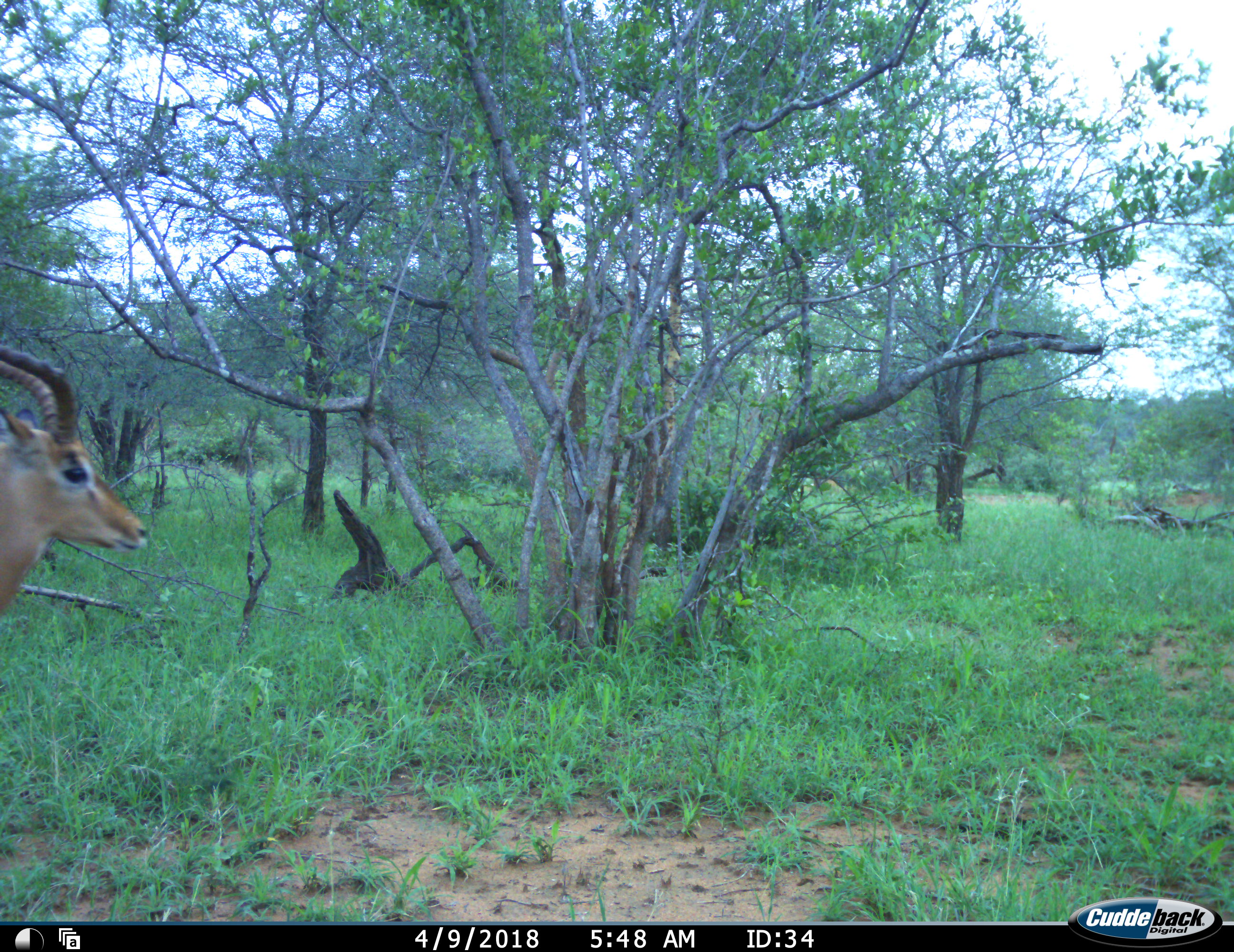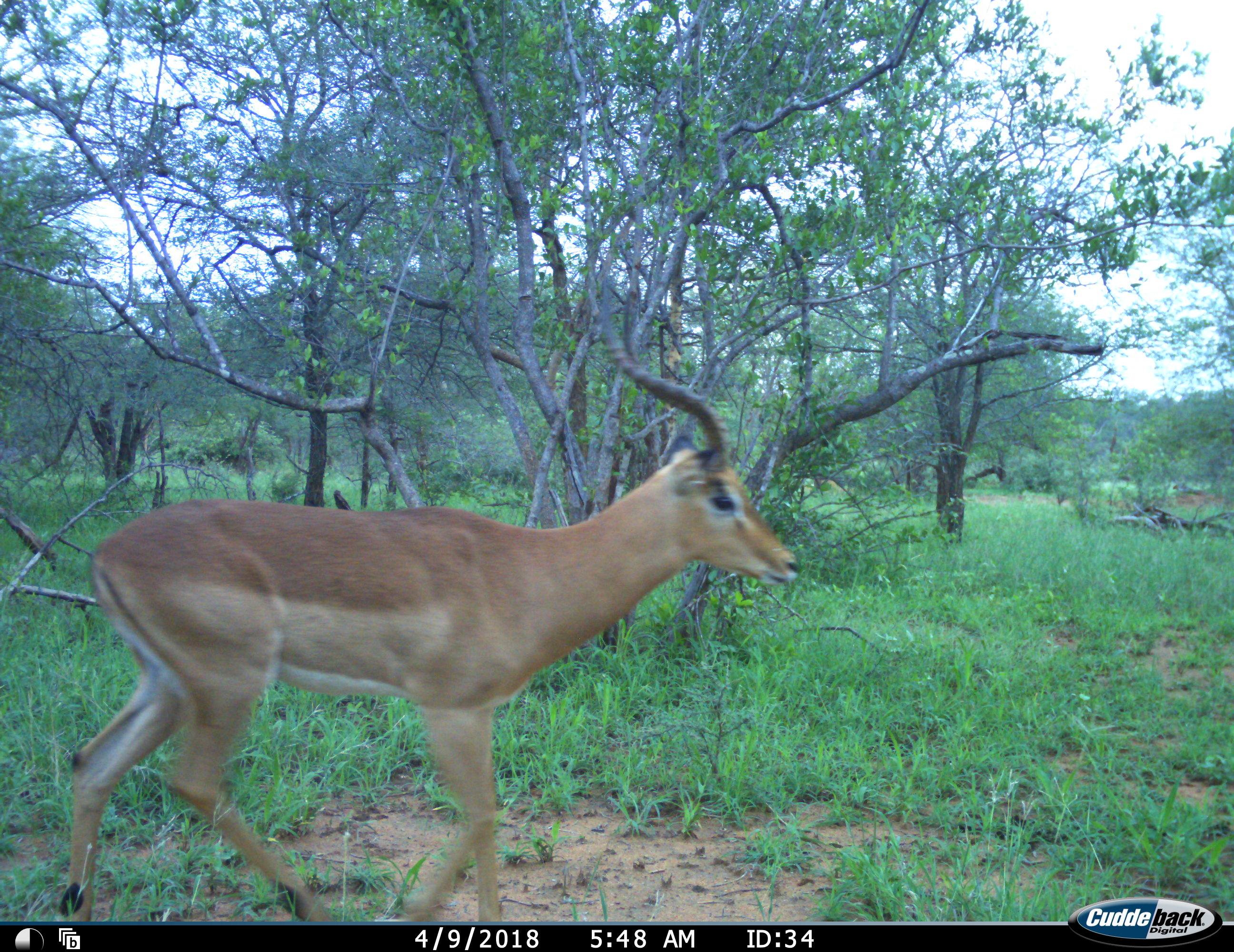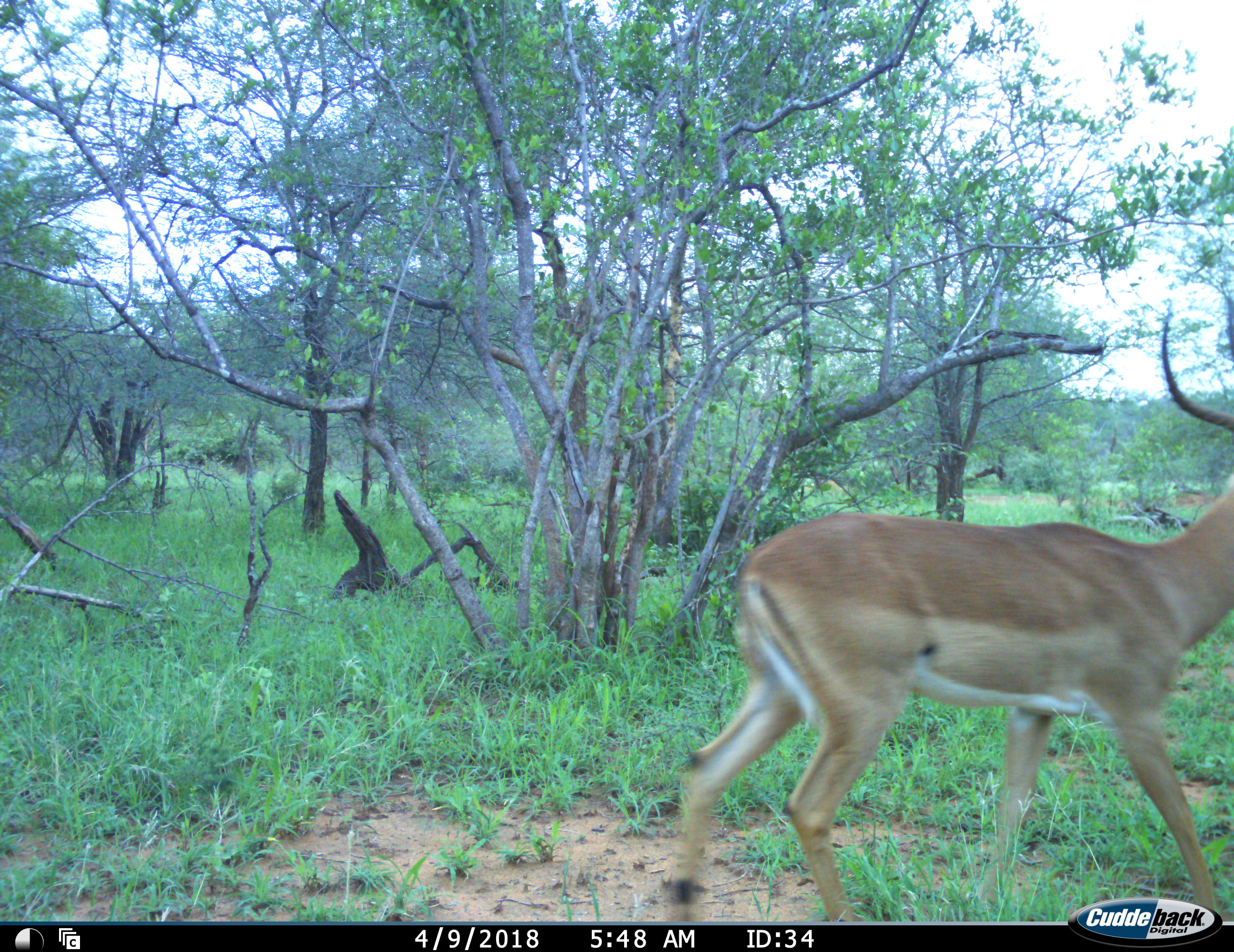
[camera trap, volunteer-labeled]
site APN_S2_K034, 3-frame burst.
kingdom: Animalia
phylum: Chordata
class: Mammalia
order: Artiodactyla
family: Bovidae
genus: Aepyceros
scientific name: Aepyceros melampus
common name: impala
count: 1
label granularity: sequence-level